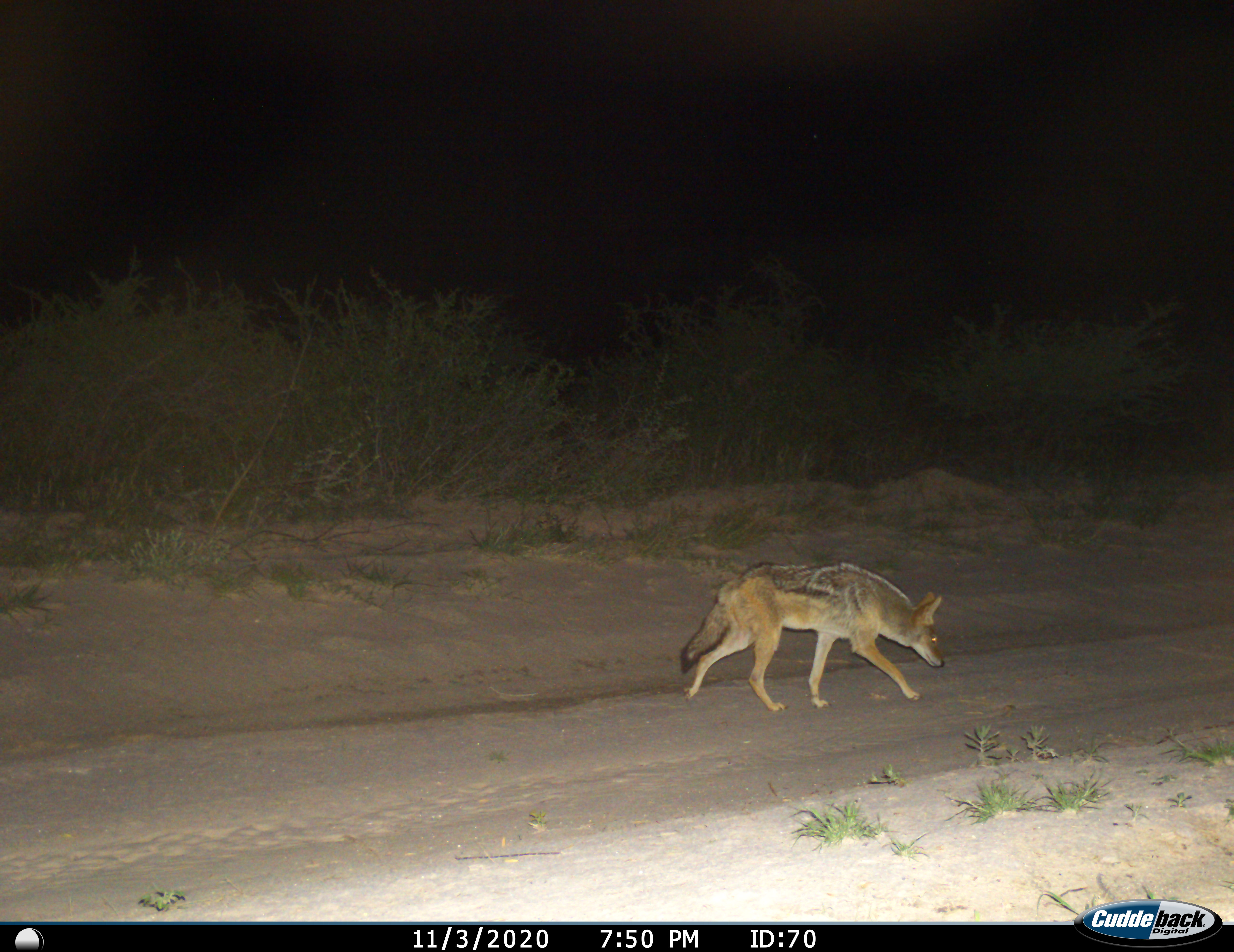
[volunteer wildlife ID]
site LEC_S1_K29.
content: unidentified animal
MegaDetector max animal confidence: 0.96